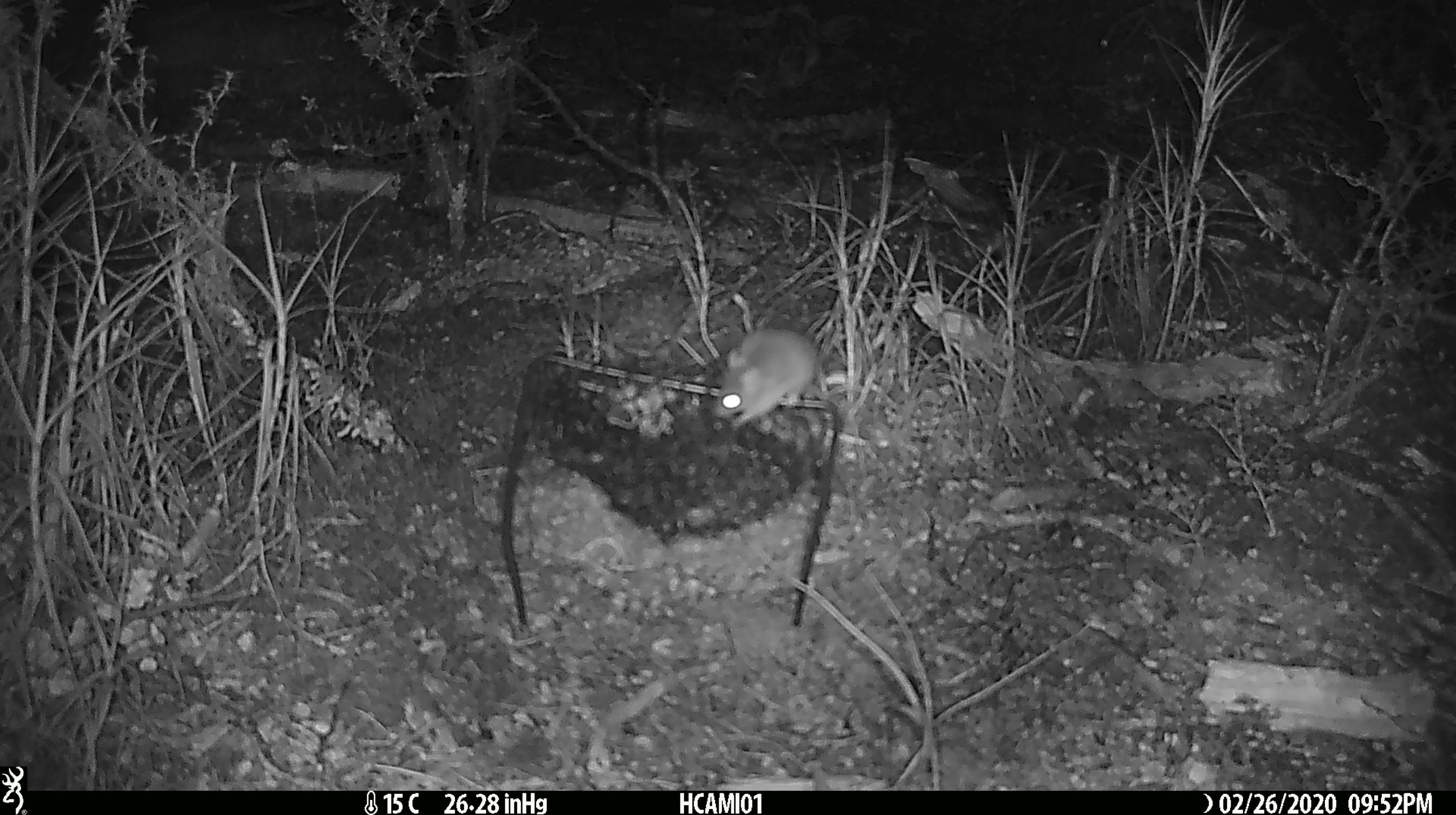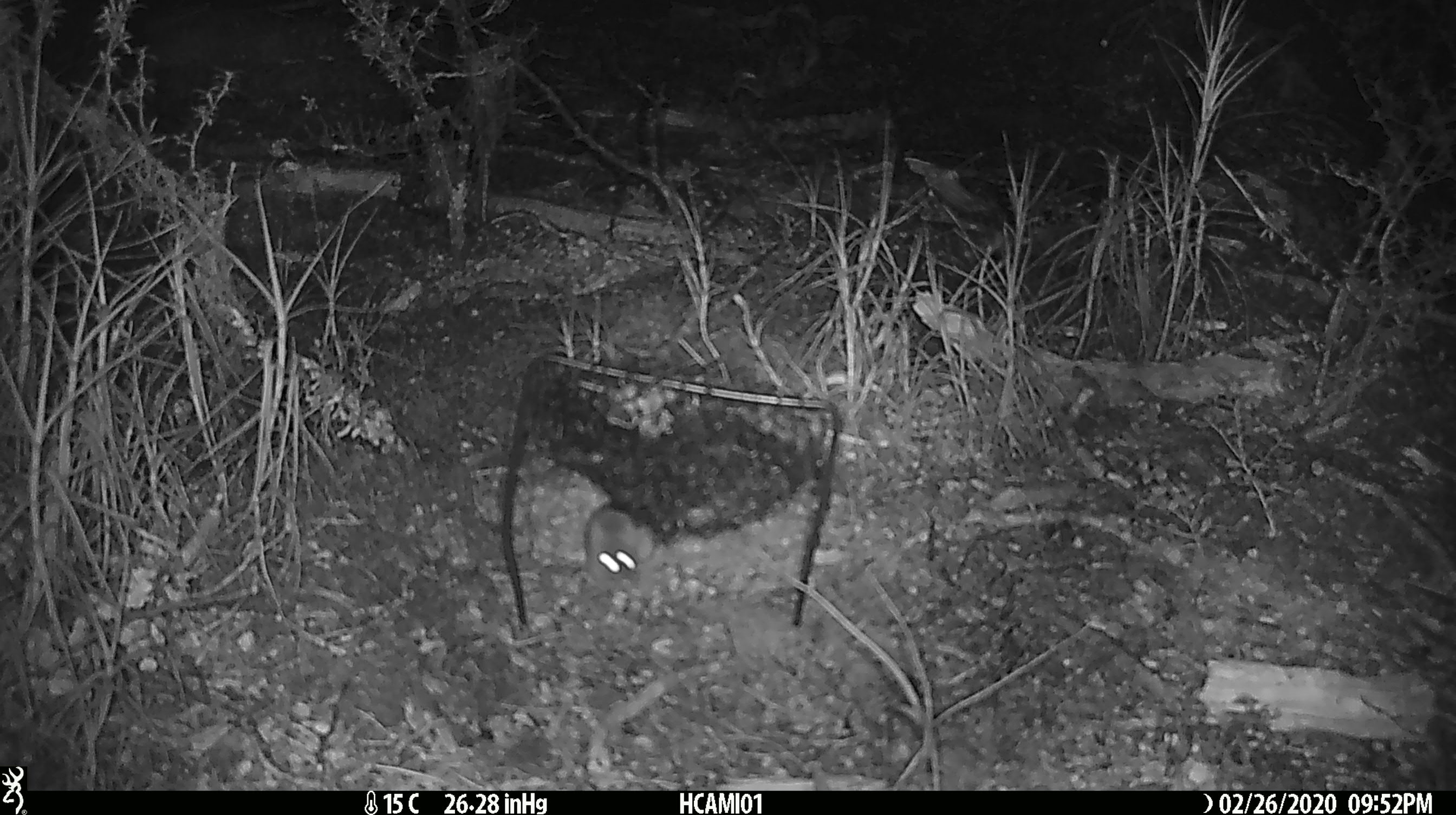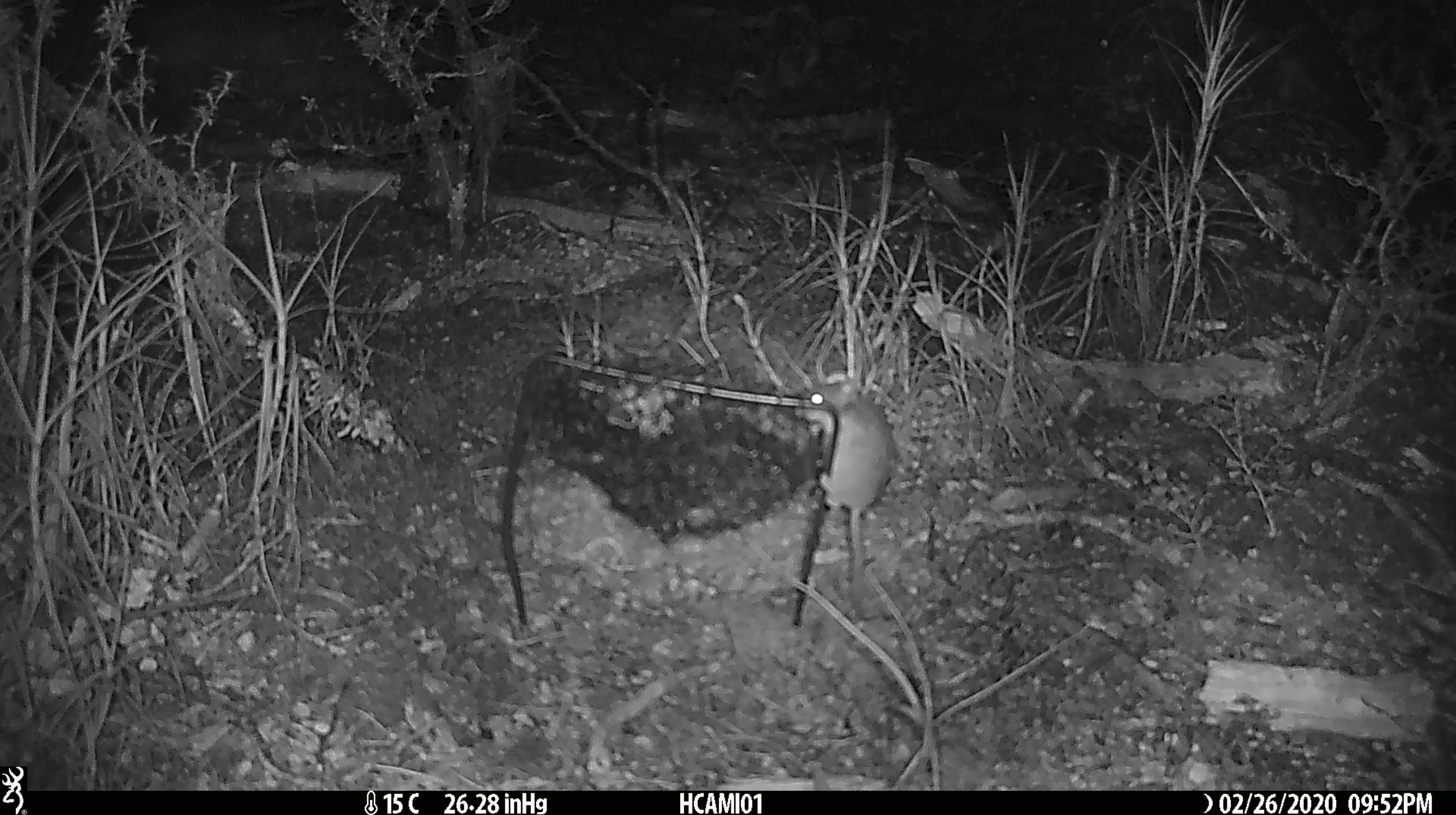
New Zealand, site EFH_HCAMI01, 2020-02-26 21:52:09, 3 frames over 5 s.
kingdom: Animalia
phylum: Chordata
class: Mammalia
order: Rodentia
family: Muridae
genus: Mus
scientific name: Mus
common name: mouse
Mouse (Mus).